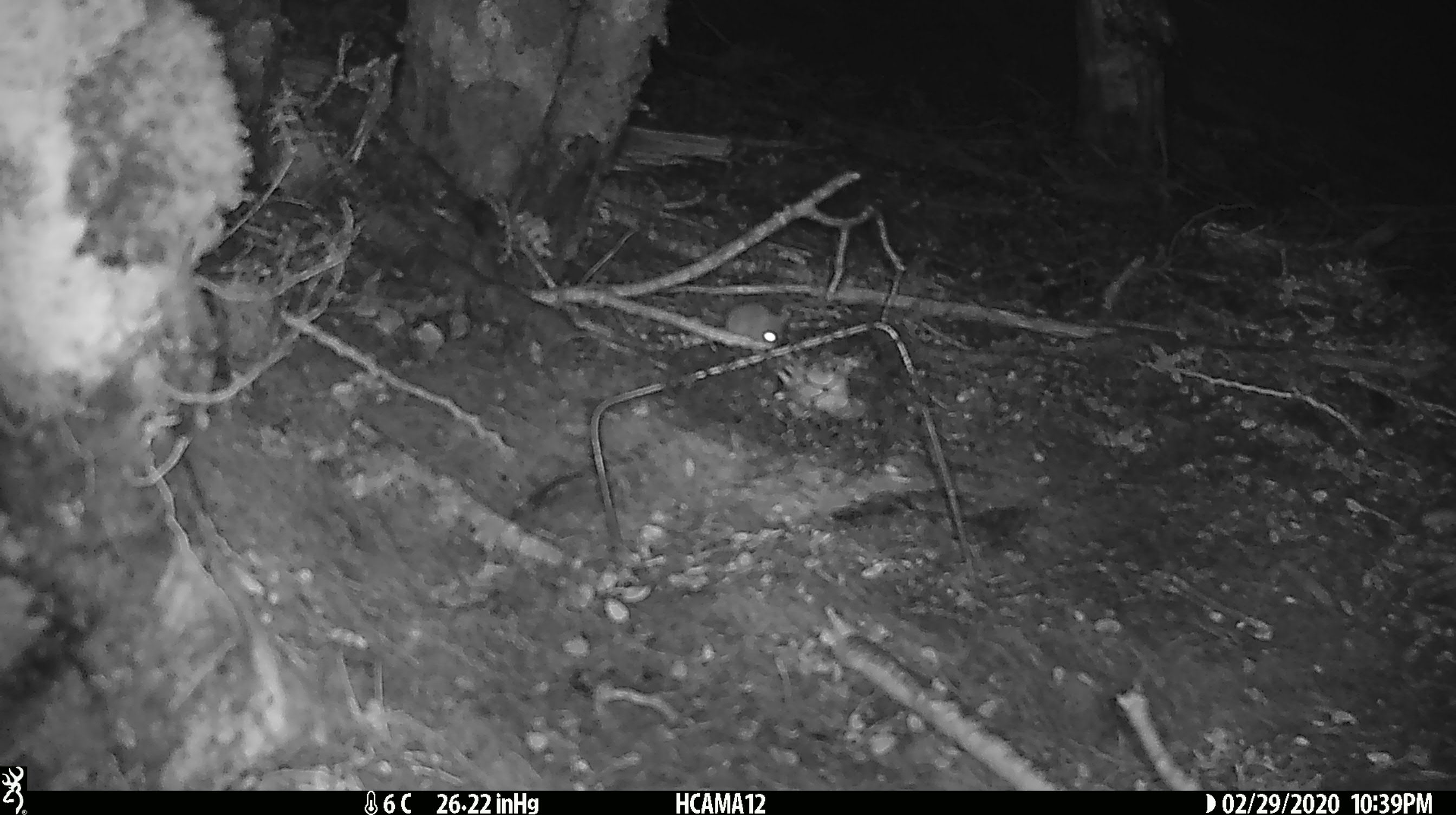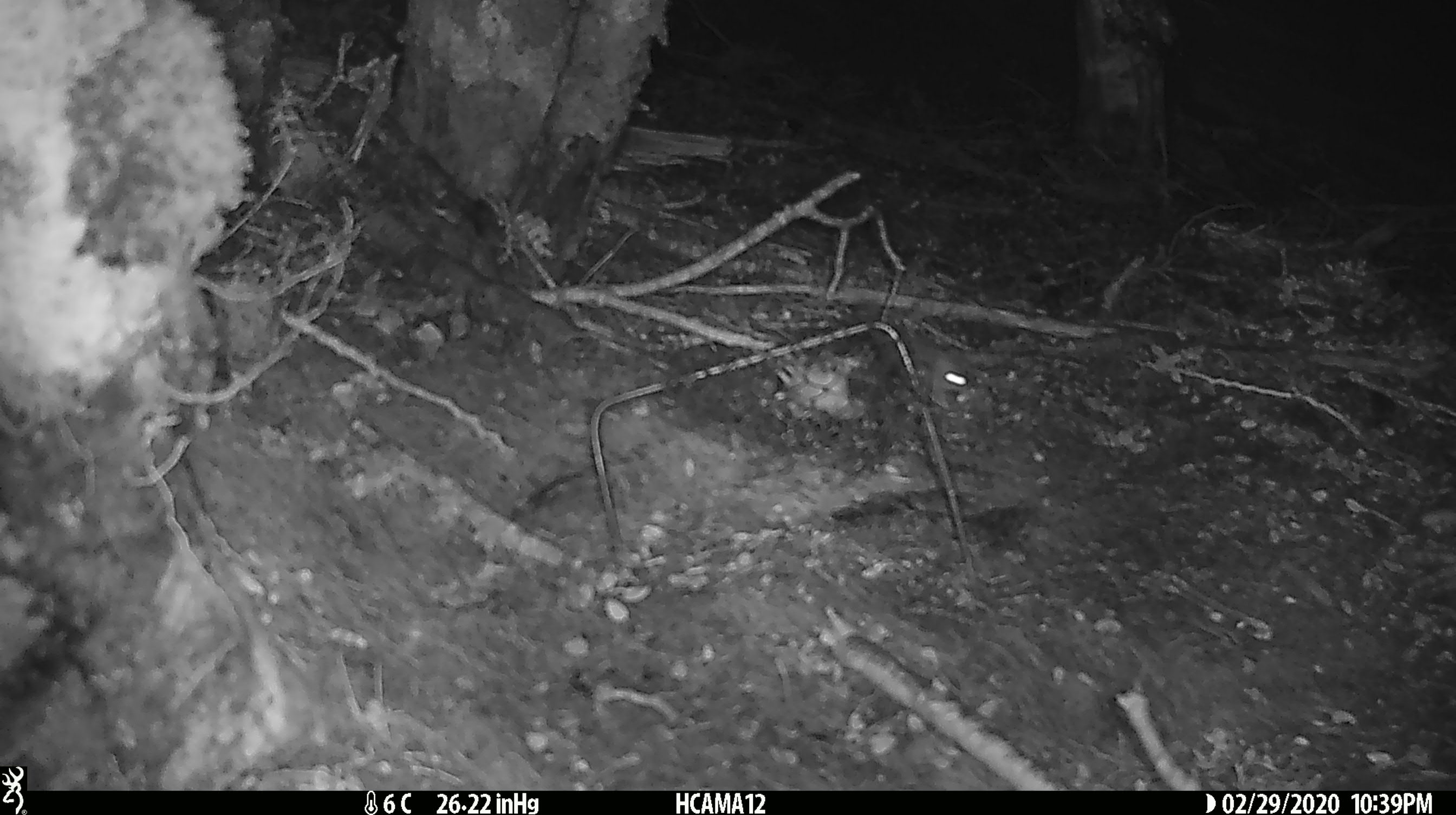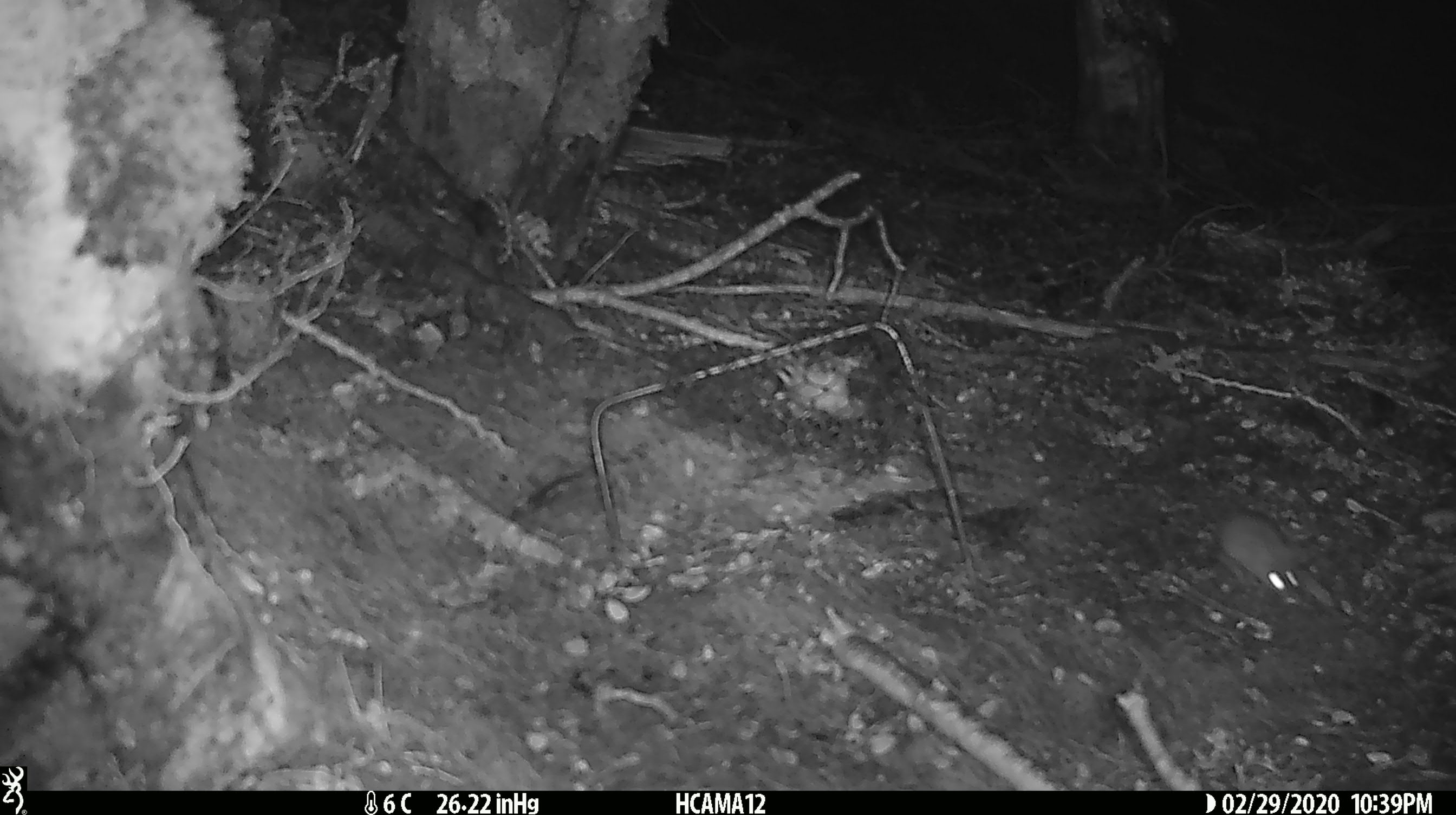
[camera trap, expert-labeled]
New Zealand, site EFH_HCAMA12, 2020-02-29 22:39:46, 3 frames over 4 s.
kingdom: Animalia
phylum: Chordata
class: Mammalia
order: Rodentia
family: Muridae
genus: Mus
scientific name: Mus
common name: mouse